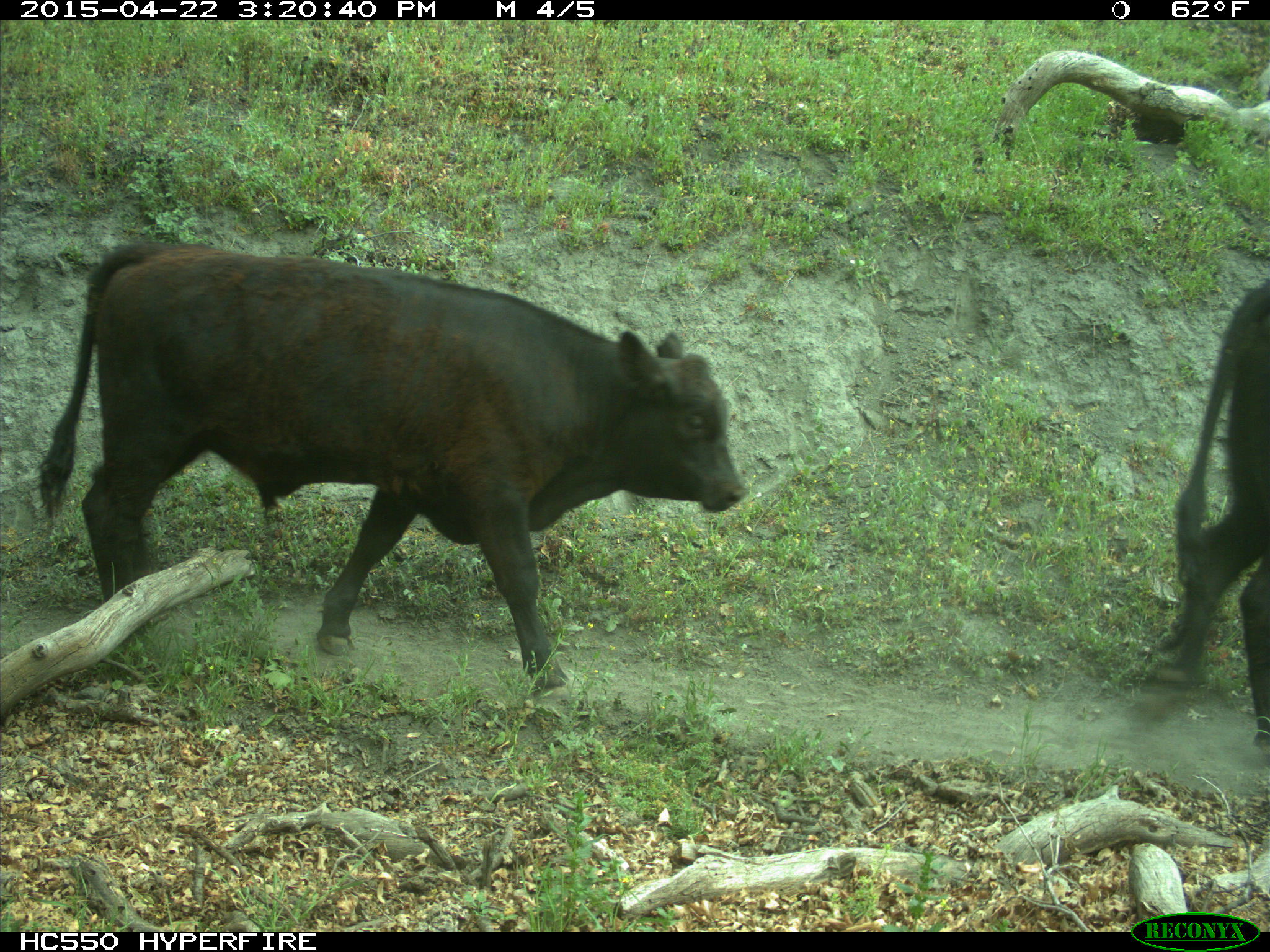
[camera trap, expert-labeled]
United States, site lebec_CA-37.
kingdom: Animalia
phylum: Chordata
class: Mammalia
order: Artiodactyla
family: Bovidae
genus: Bos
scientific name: Bos taurus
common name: domestic cow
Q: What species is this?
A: Bos taurus (domestic cow).